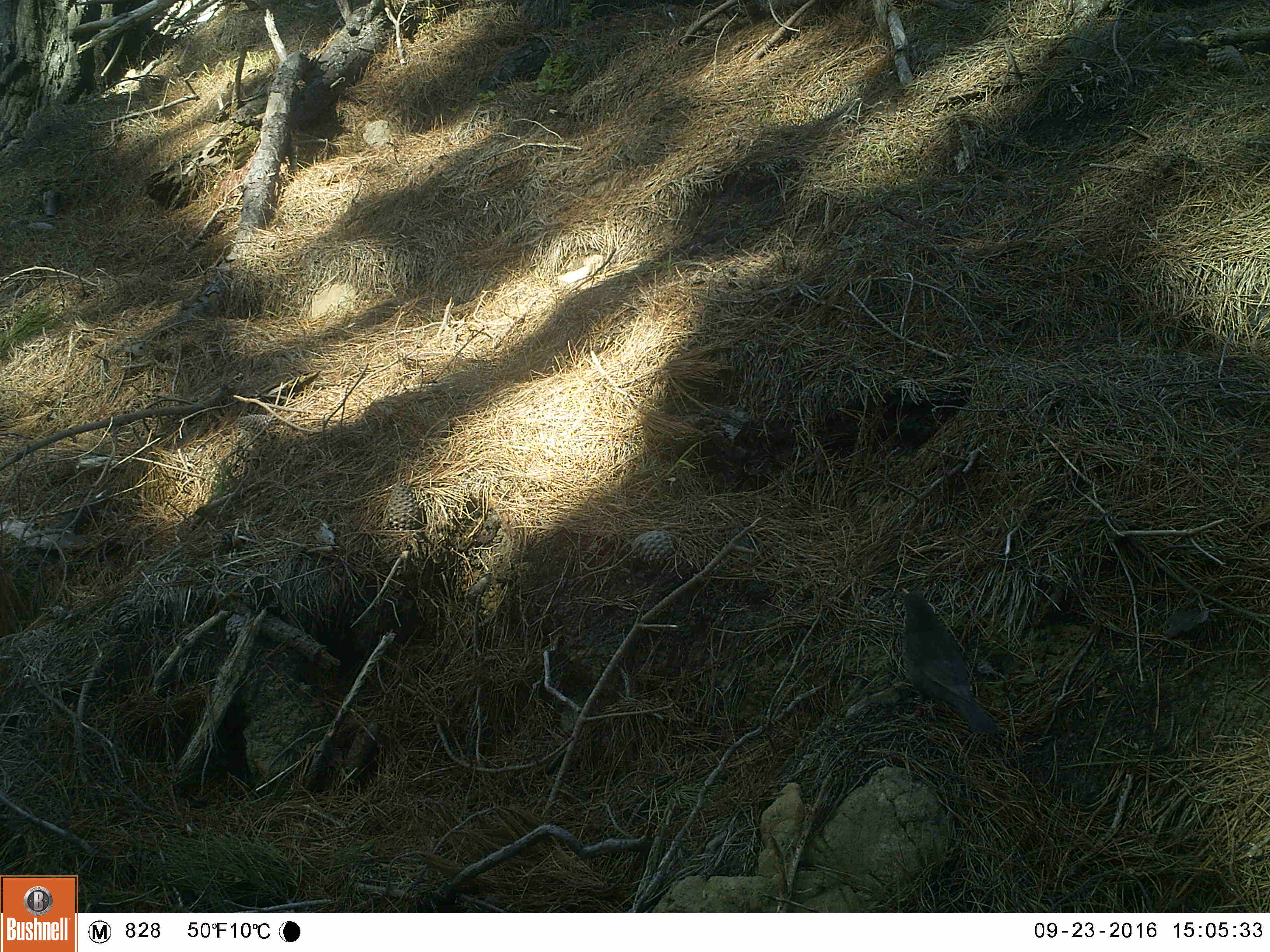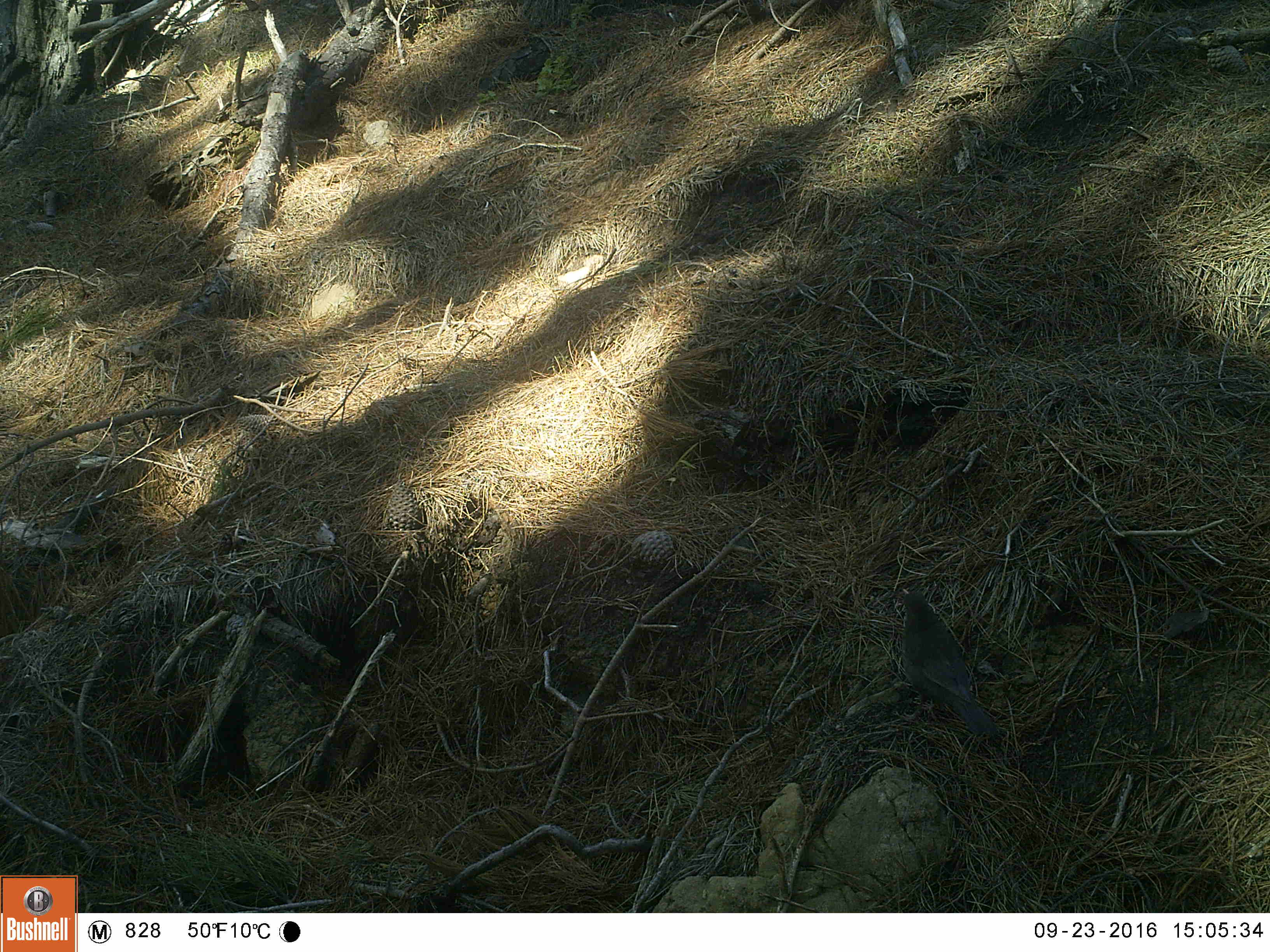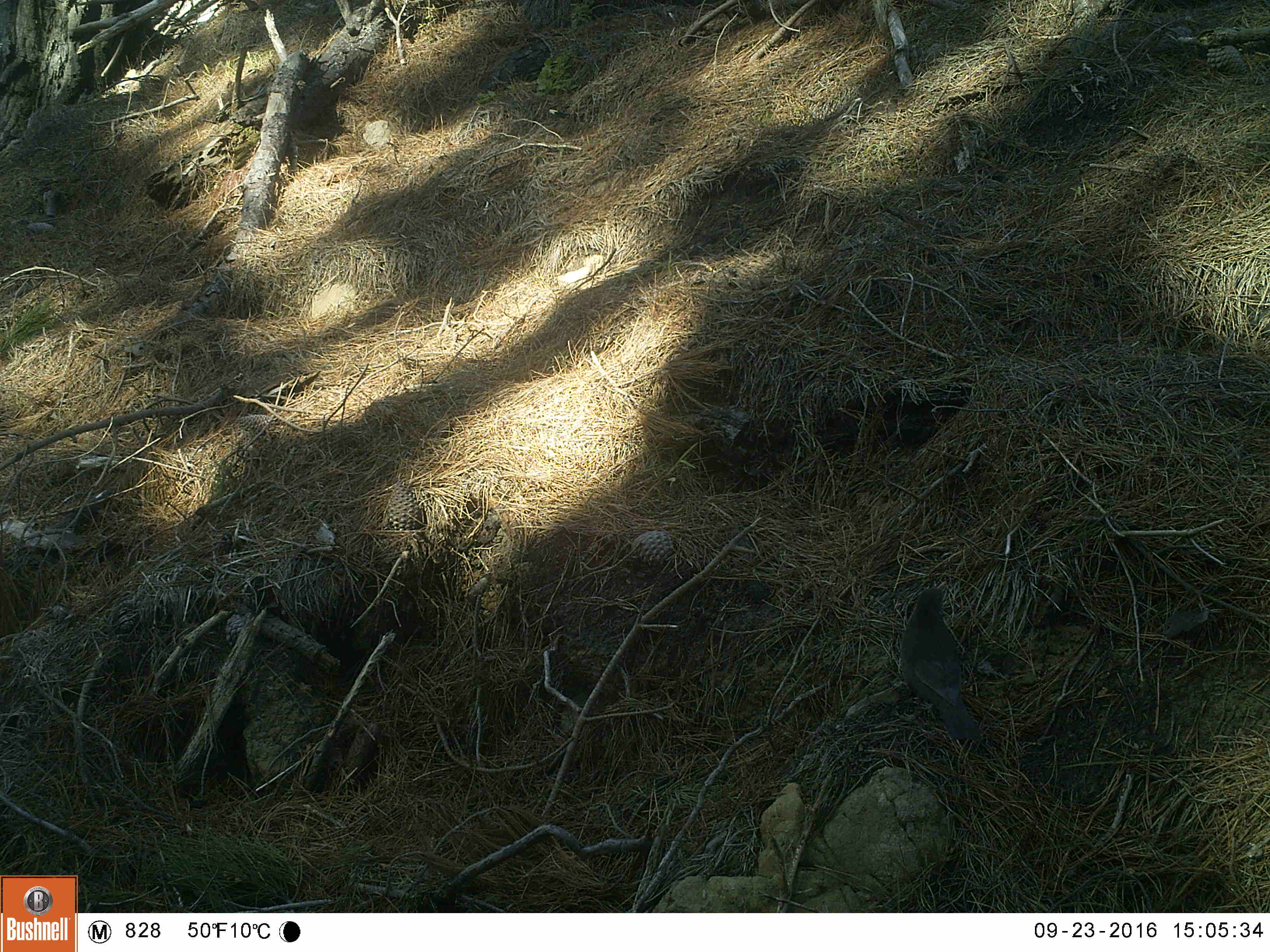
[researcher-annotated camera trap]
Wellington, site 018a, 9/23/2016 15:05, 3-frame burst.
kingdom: Animalia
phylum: Chordata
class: Aves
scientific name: Aves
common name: bird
Bird (Aves).